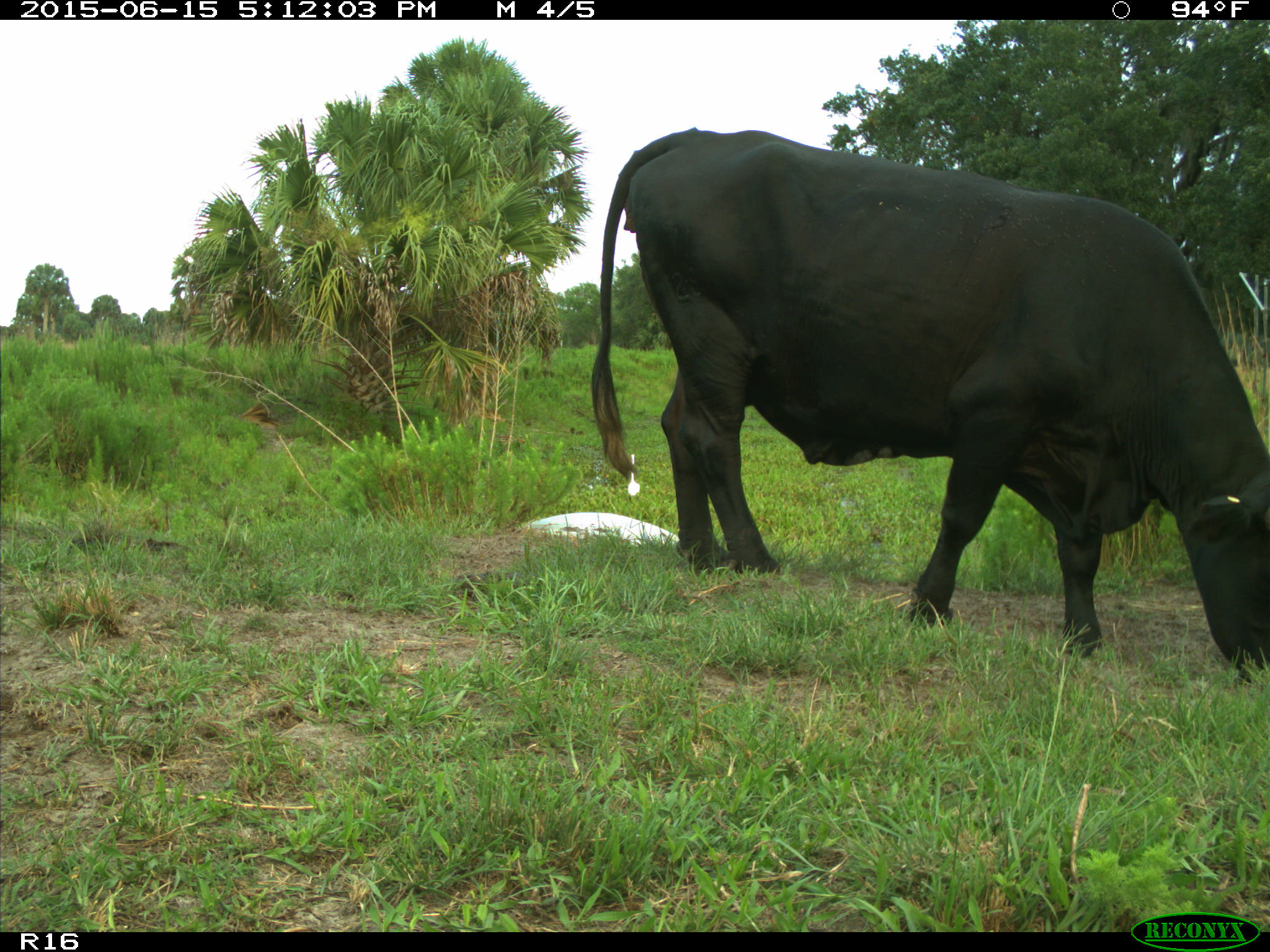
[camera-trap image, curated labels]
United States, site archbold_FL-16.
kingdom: Animalia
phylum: Chordata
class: Mammalia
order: Artiodactyla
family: Bovidae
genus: Bos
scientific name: Bos taurus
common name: domestic cow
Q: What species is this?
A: Bos taurus (domestic cow).